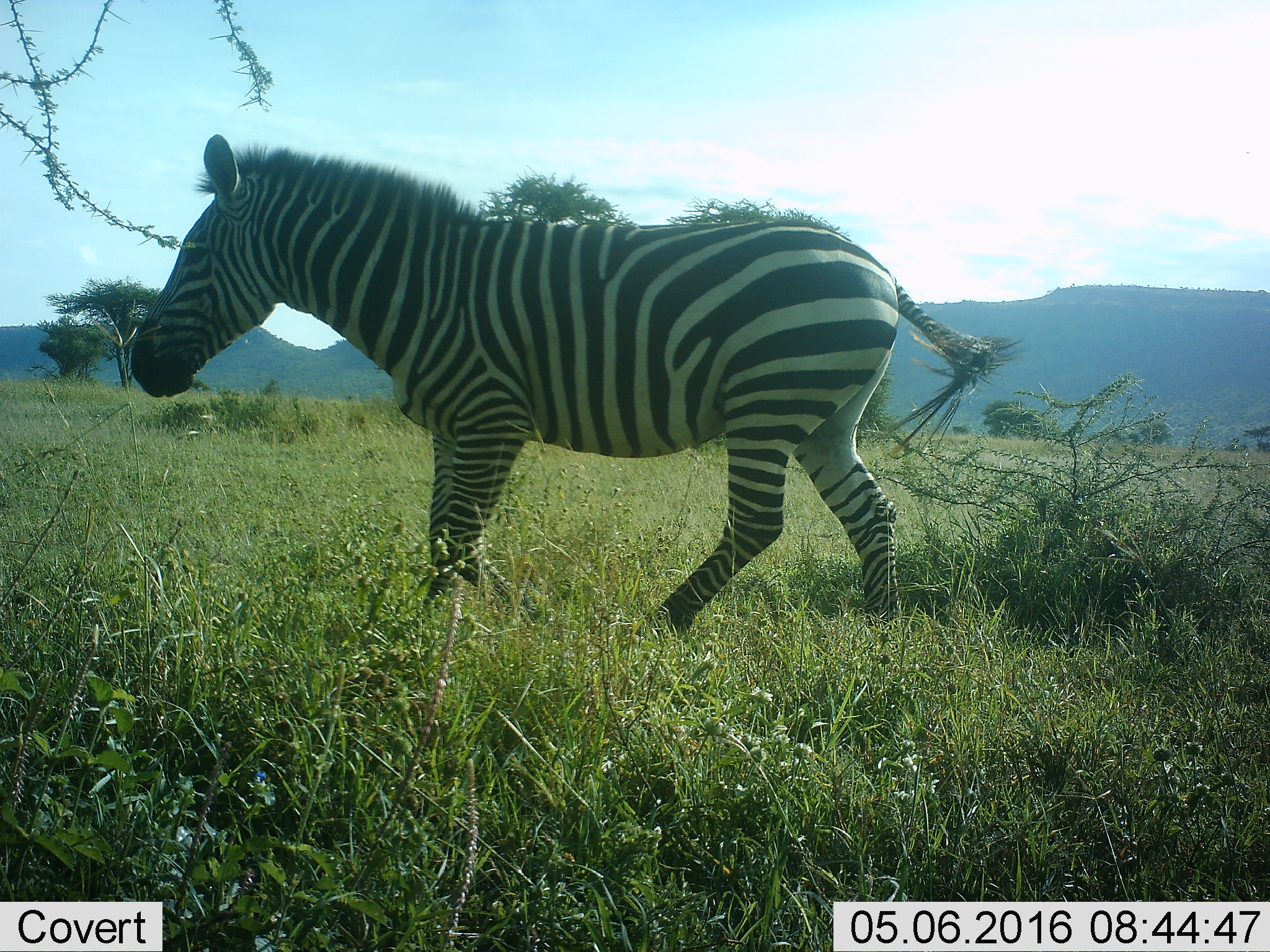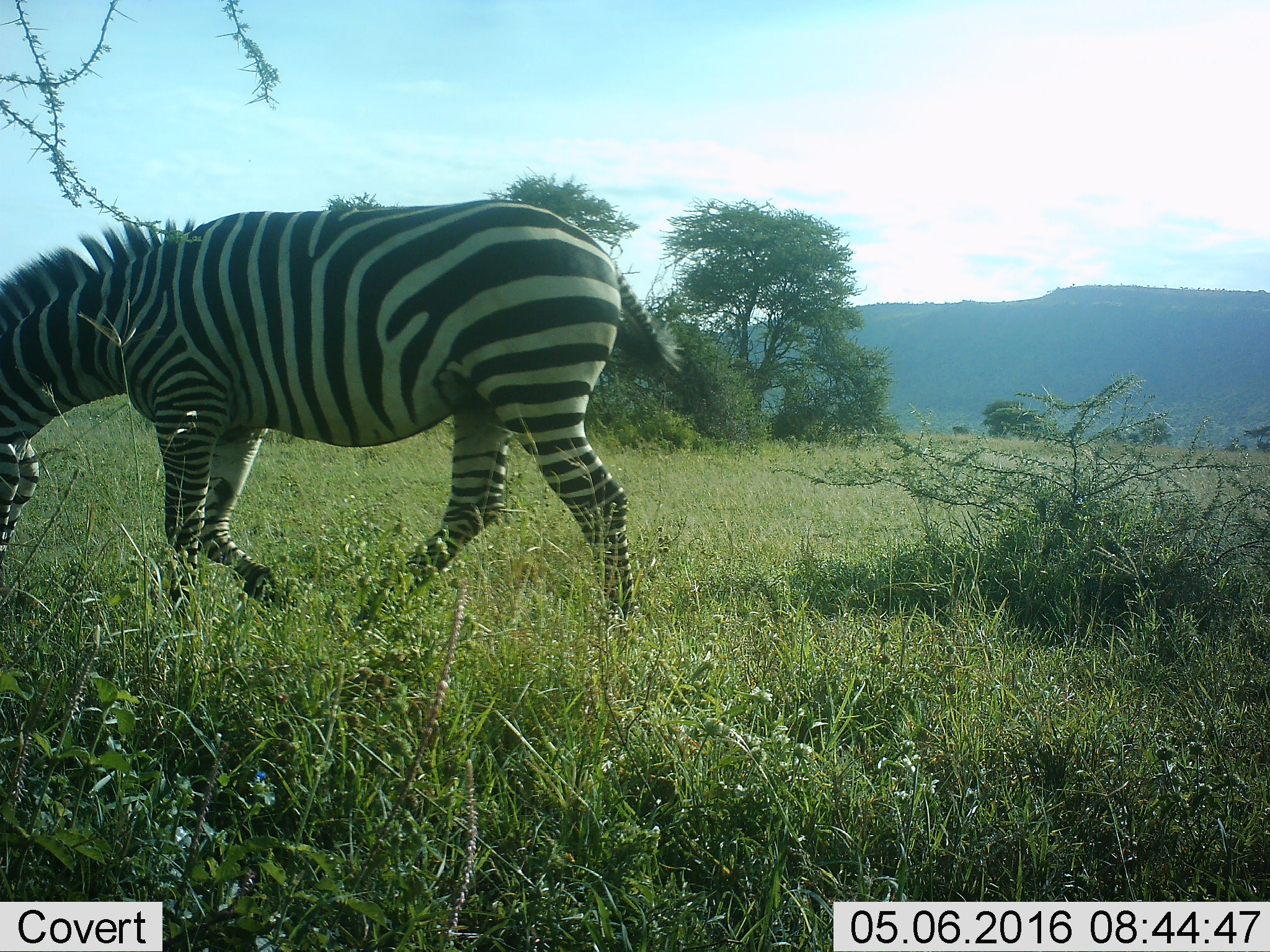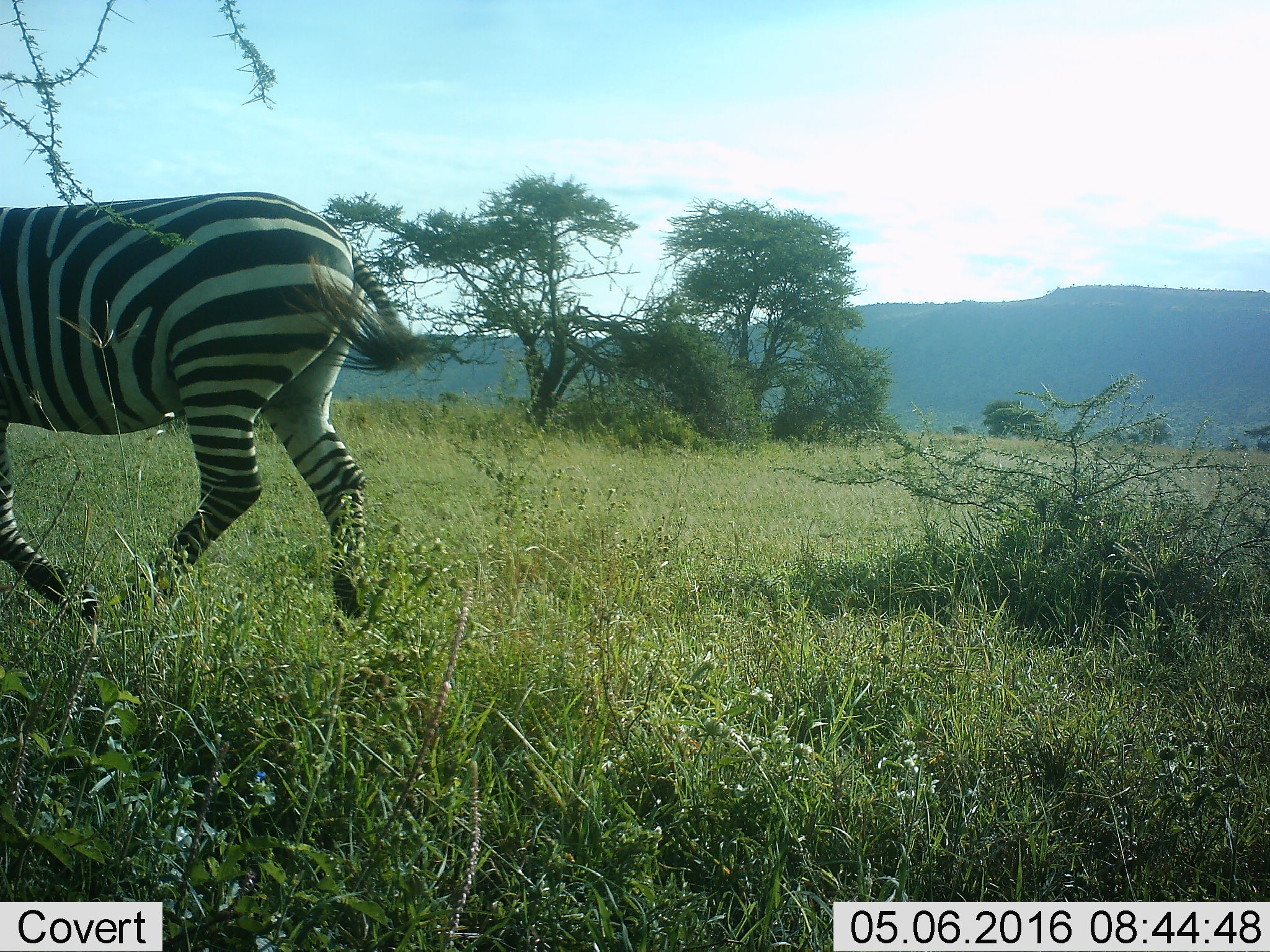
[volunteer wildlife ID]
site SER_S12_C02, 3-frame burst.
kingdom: Animalia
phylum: Chordata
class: Mammalia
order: Perissodactyla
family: Equidae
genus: Equus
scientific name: Equus quagga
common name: plains zebra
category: zebraplains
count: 1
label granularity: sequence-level